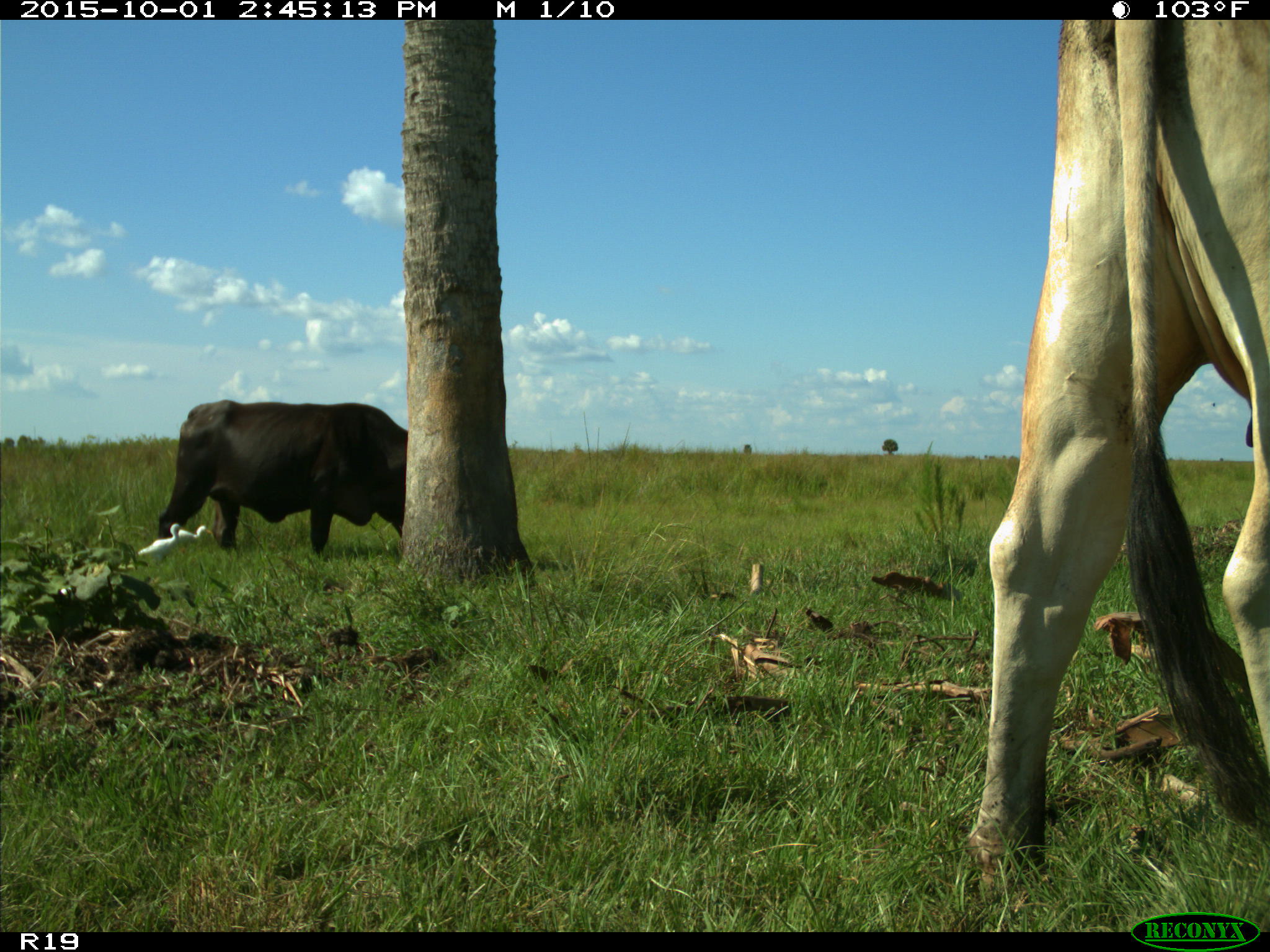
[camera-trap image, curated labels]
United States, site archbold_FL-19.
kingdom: Animalia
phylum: Chordata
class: Mammalia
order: Artiodactyla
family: Bovidae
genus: Bos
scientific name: Bos taurus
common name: domestic cow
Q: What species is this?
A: Bos taurus (domestic cow).